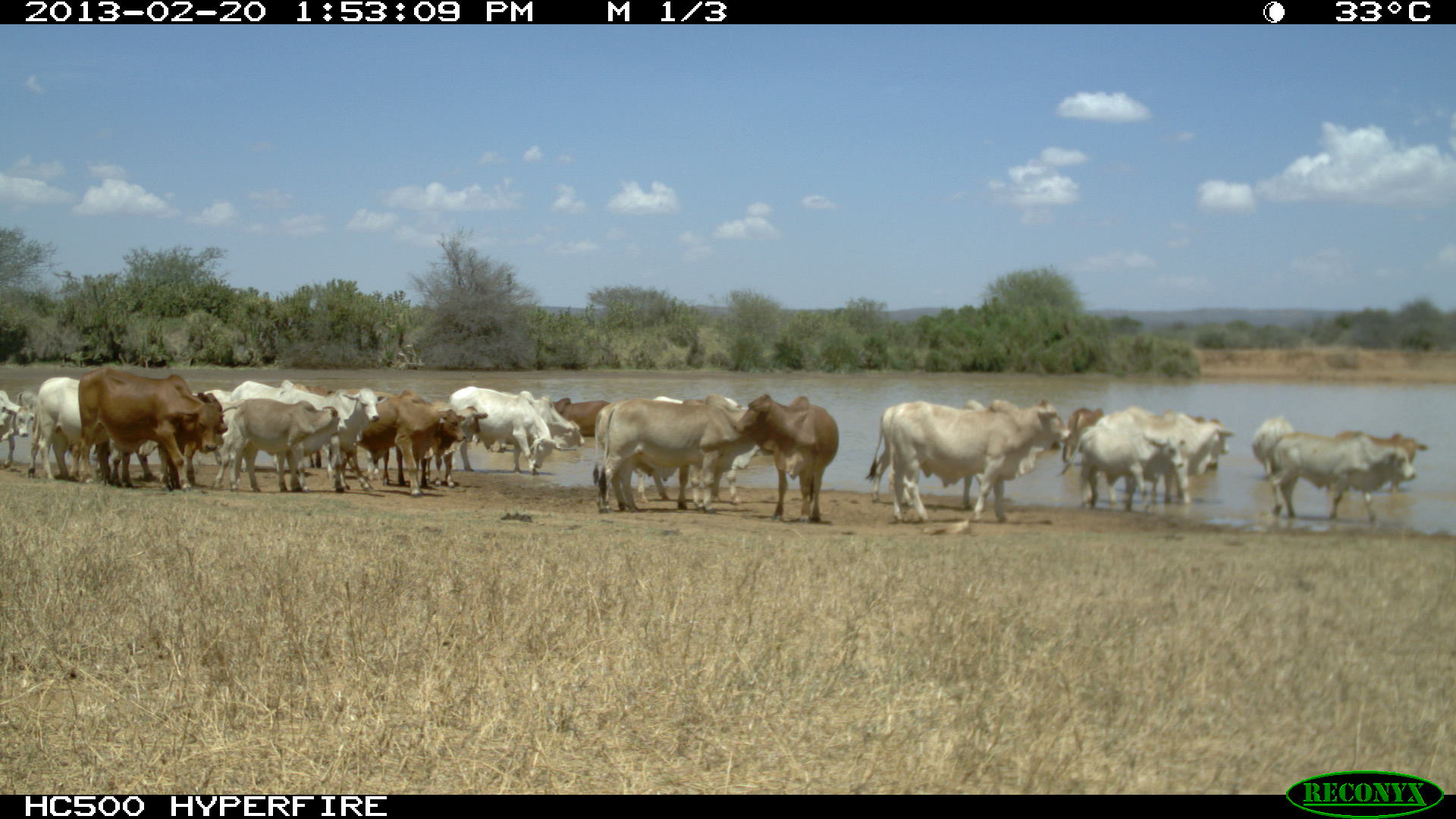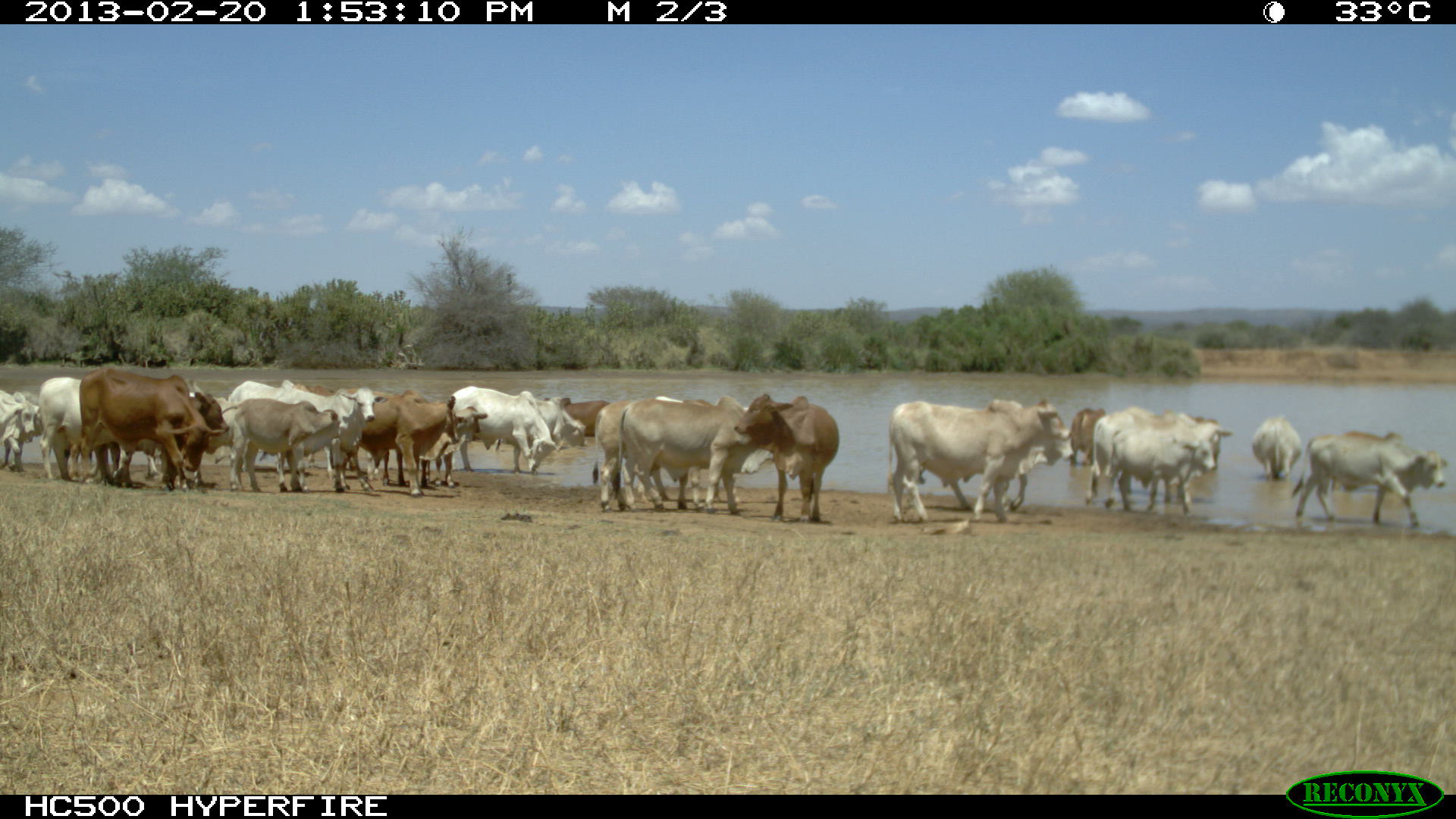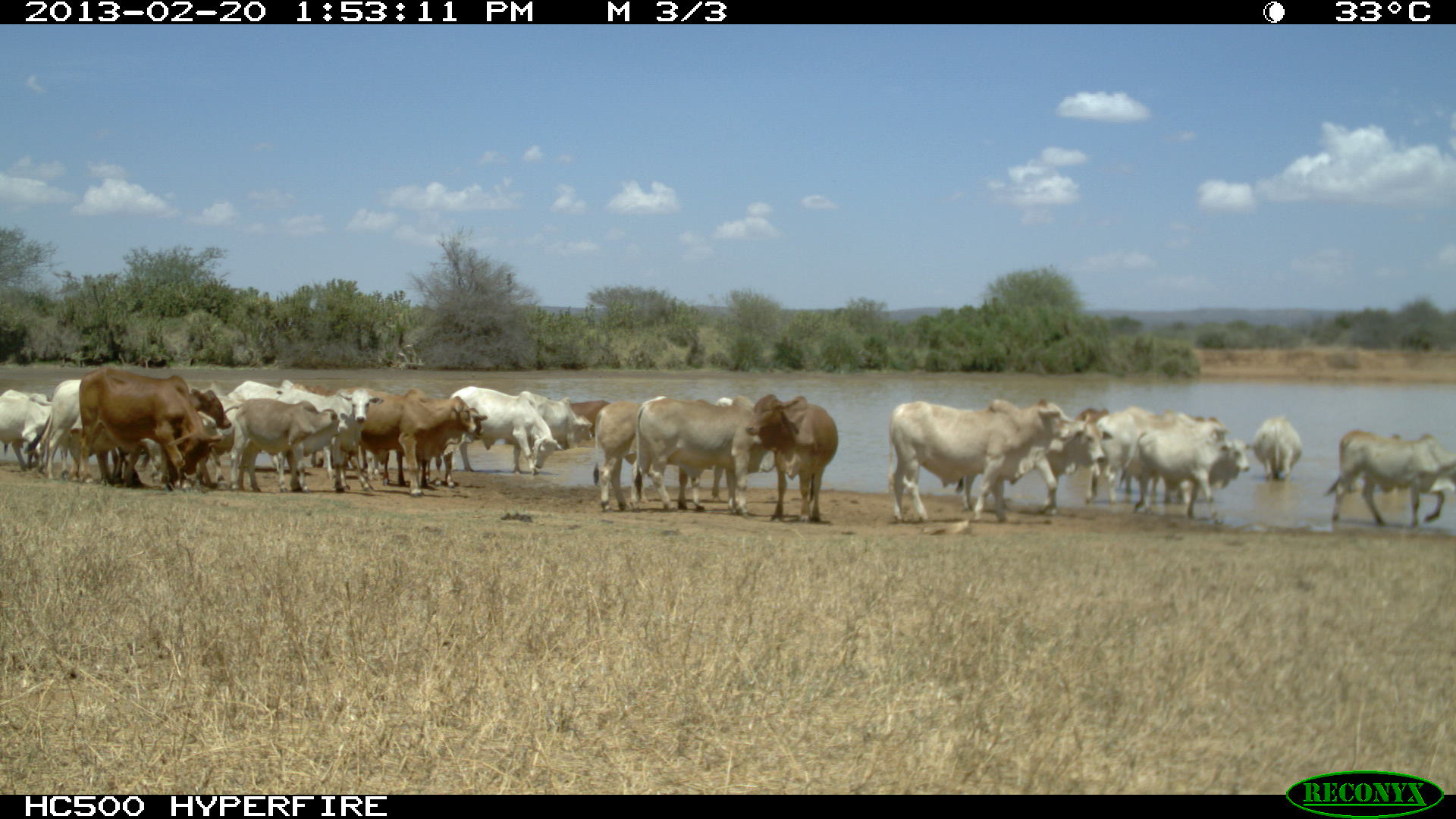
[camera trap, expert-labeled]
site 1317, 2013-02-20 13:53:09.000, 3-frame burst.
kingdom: Animalia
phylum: Chordata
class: Mammalia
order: Artiodactyla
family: Bovidae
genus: Bos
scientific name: Bos taurus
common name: domestic cattle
Bos taurus (domestic cattle), count 24.